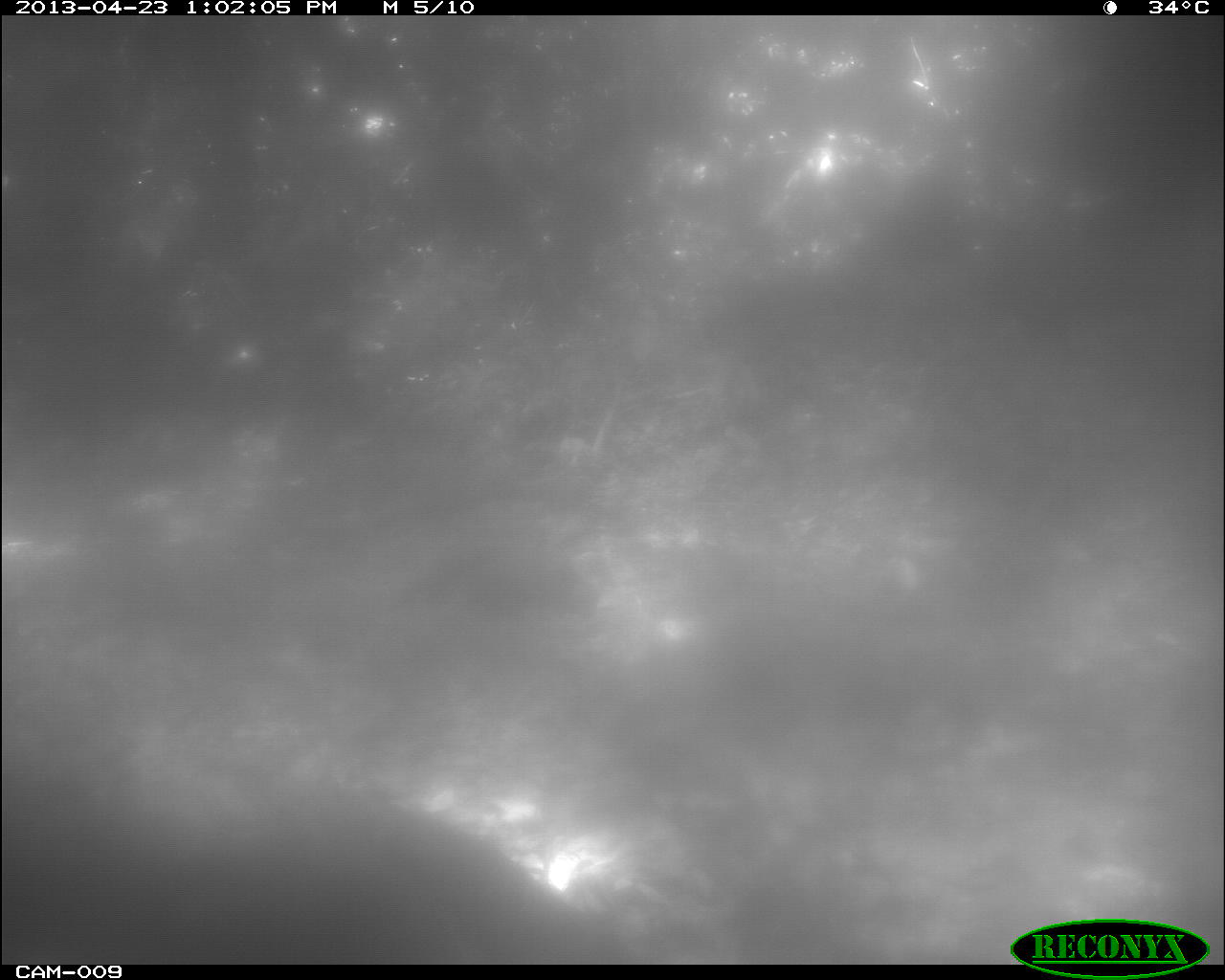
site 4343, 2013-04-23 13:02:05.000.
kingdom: Animalia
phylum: Chordata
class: Aves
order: Galliformes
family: Phasianidae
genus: Meleagris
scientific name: Meleagris ocellata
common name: ocellated turkey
Meleagris ocellata (ocellated turkey), count 1.